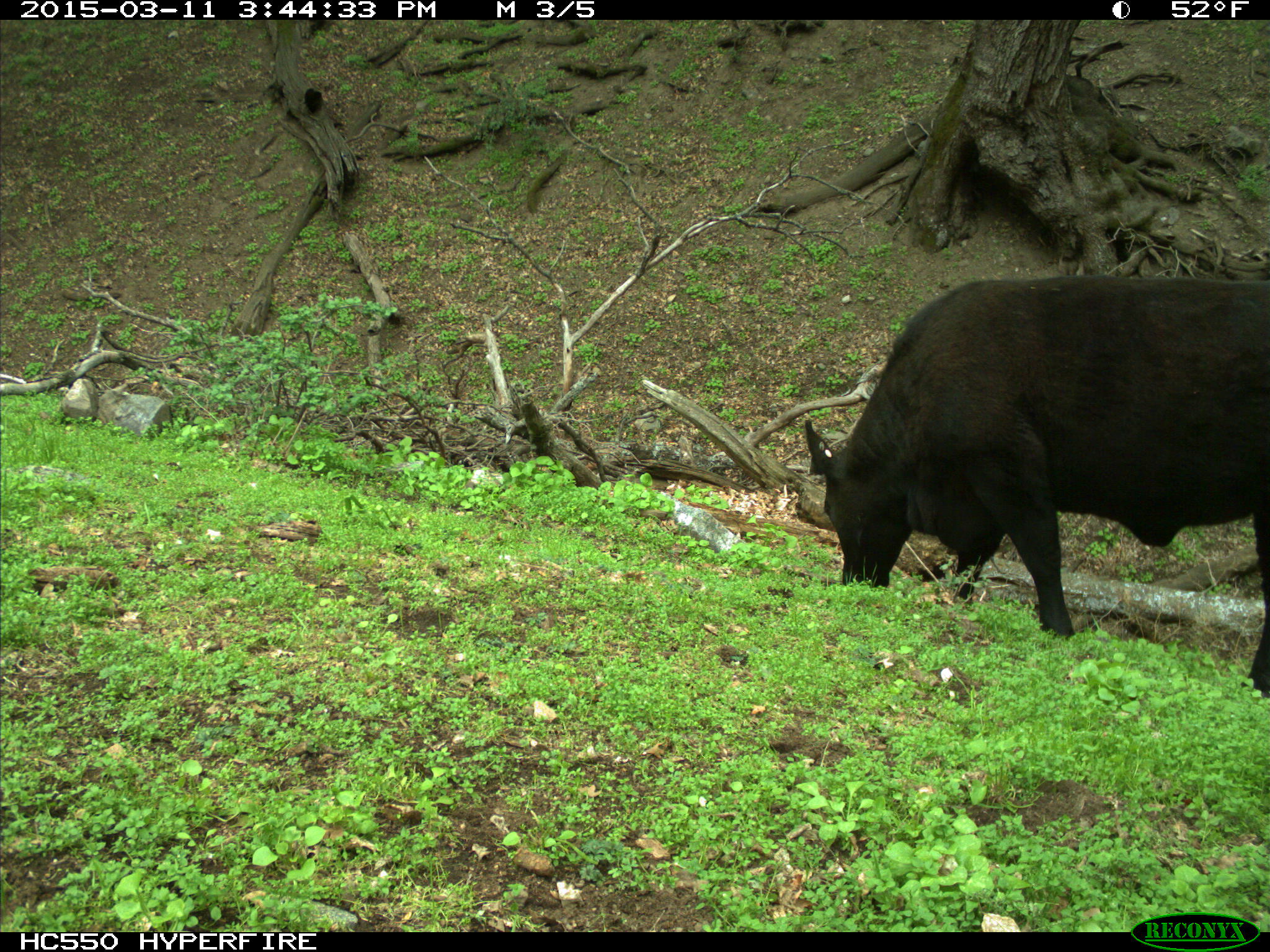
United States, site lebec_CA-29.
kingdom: Animalia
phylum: Chordata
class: Mammalia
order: Artiodactyla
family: Bovidae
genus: Bos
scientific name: Bos taurus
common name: domestic cow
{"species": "Bos taurus (domestic cow)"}